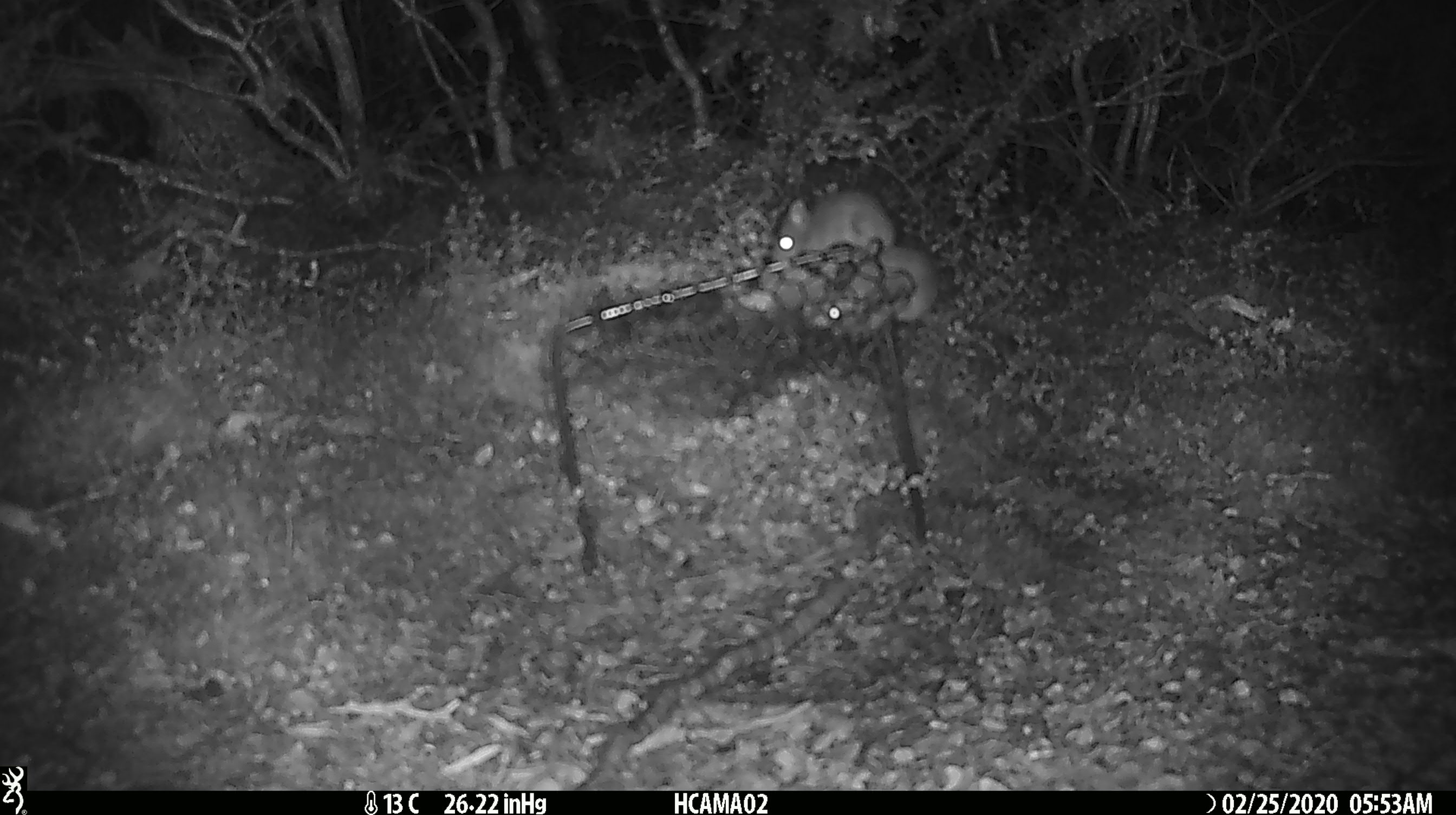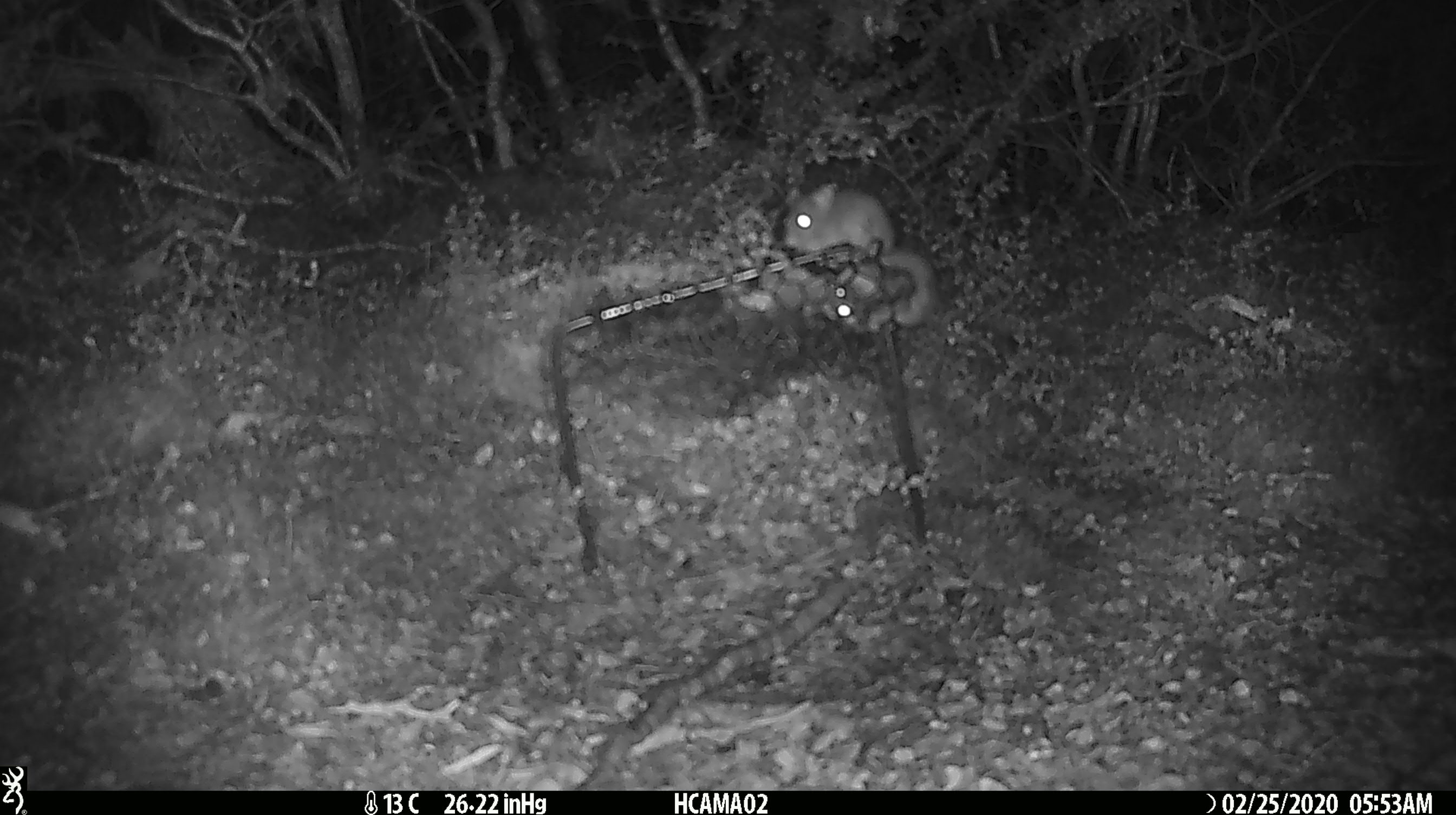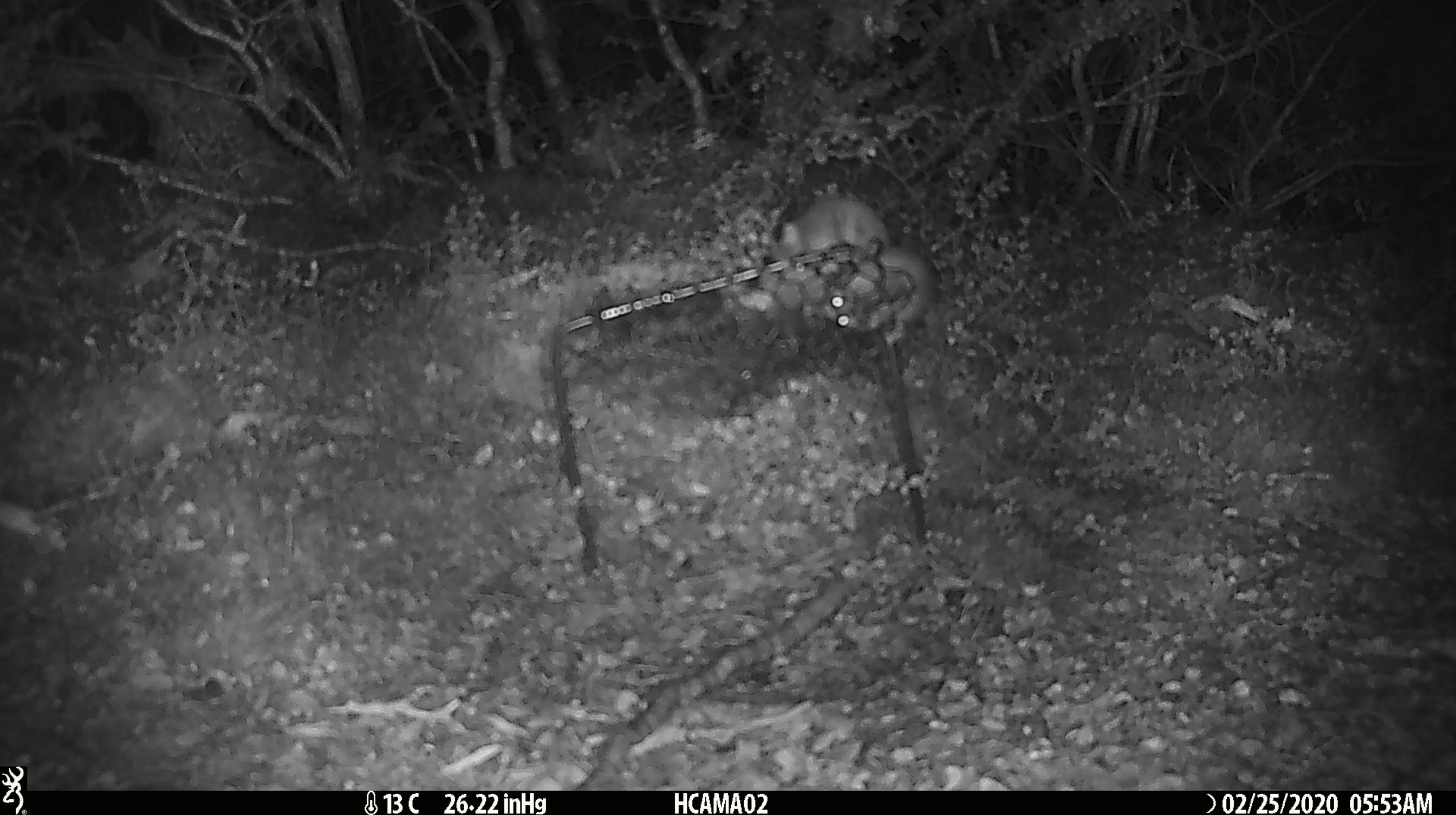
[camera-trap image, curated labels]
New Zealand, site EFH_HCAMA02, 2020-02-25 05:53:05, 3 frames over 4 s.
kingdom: Animalia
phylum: Chordata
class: Mammalia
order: Rodentia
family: Muridae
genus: Mus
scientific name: Mus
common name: mouse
Mouse (Mus).